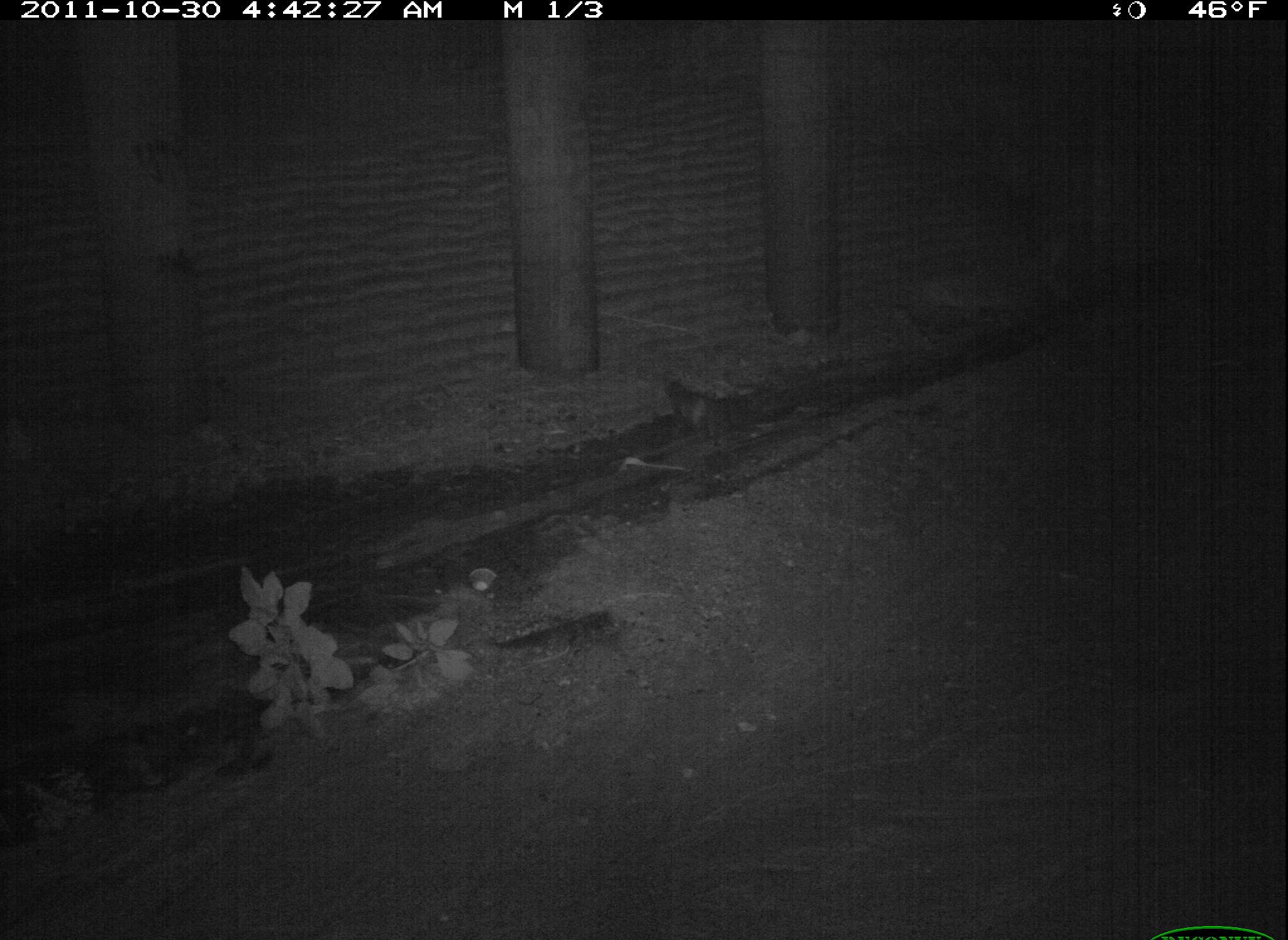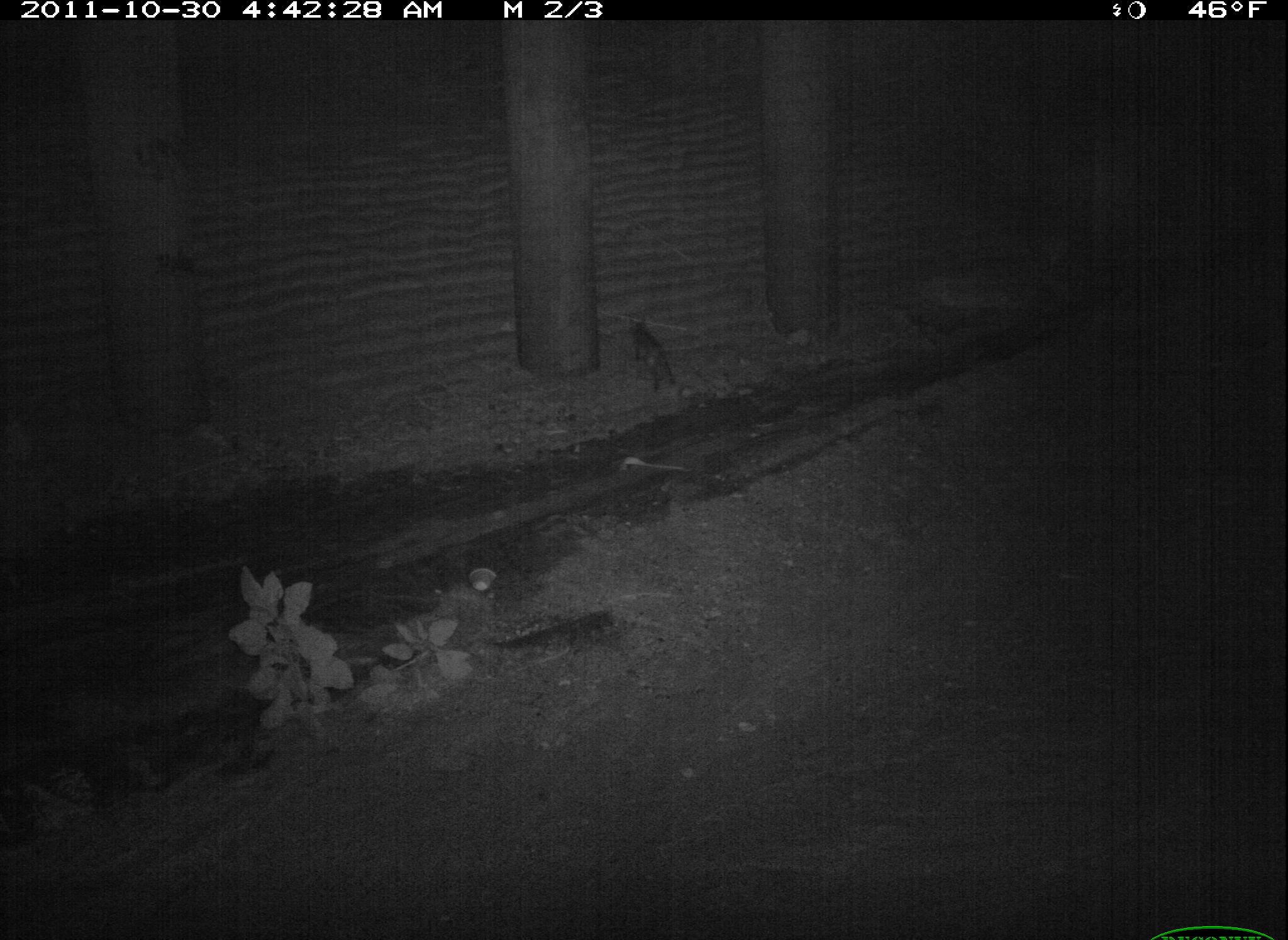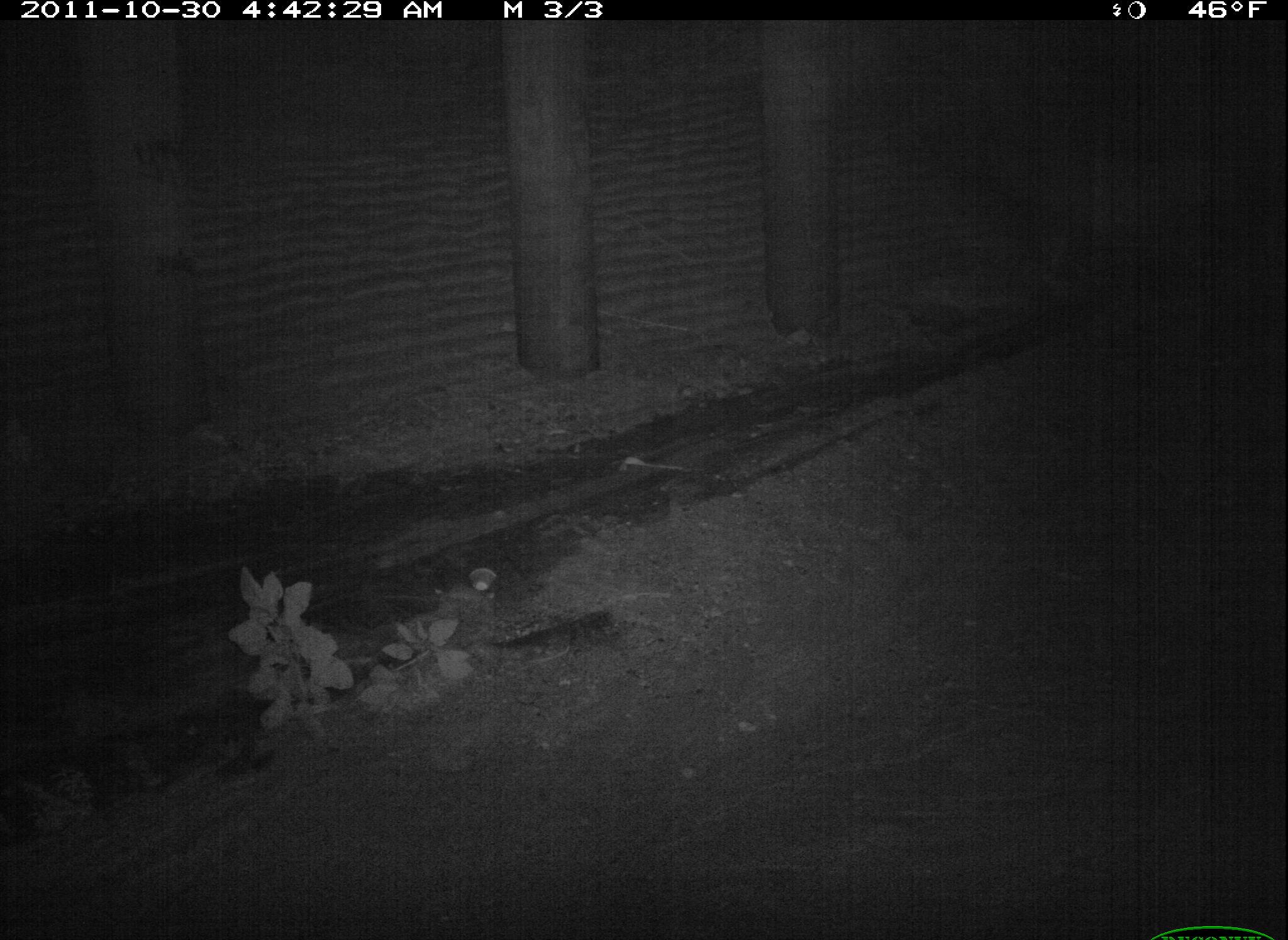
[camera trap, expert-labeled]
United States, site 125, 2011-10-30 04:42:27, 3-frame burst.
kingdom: Animalia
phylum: Chordata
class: Mammalia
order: Carnivora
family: Felidae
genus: Felis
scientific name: Felis catus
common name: cat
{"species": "cat (Felis catus)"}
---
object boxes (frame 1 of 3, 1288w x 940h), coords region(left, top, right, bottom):
cat: region(654, 371, 736, 448)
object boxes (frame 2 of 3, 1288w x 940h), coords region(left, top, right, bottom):
cat: region(618, 312, 682, 402)